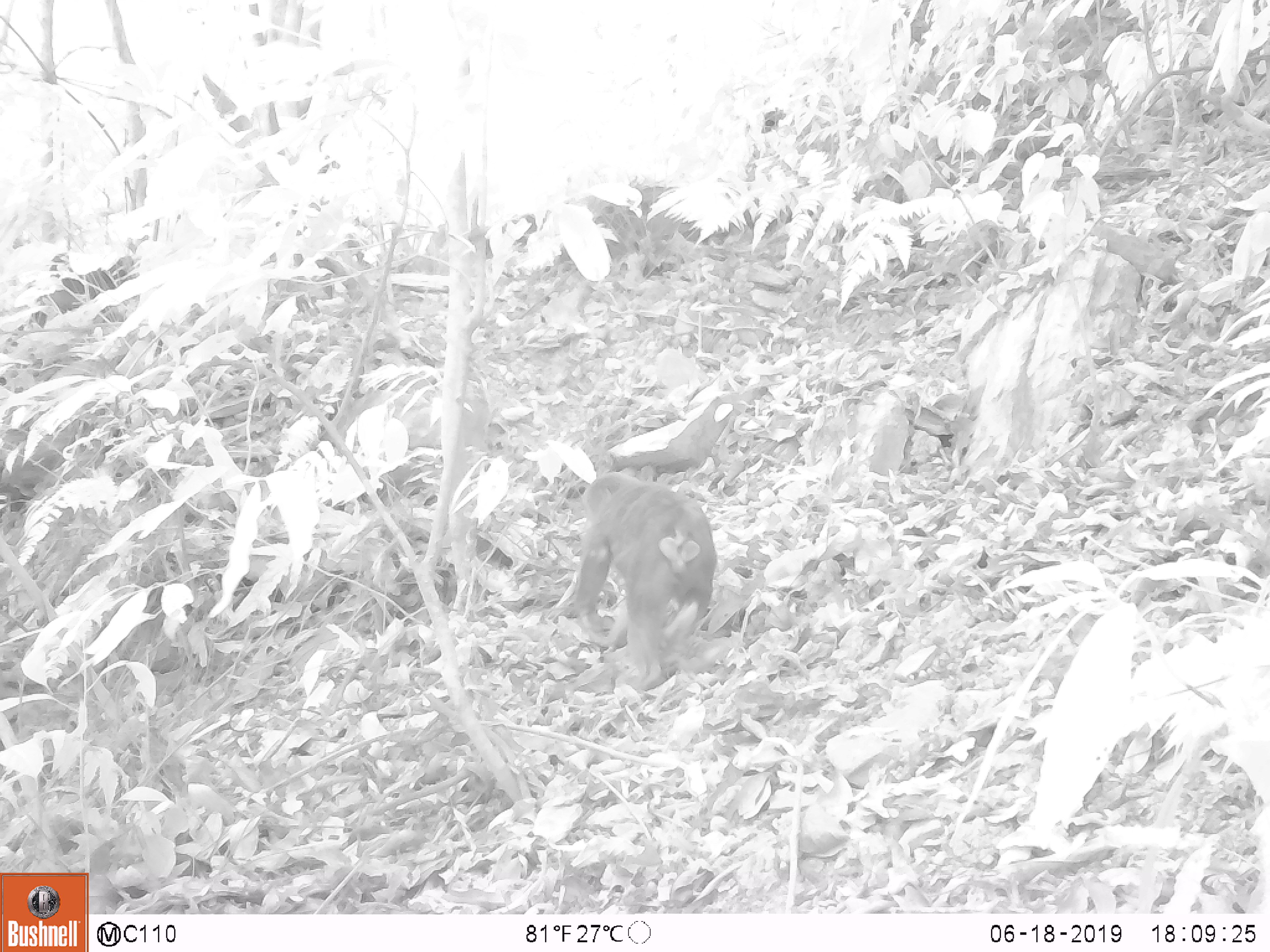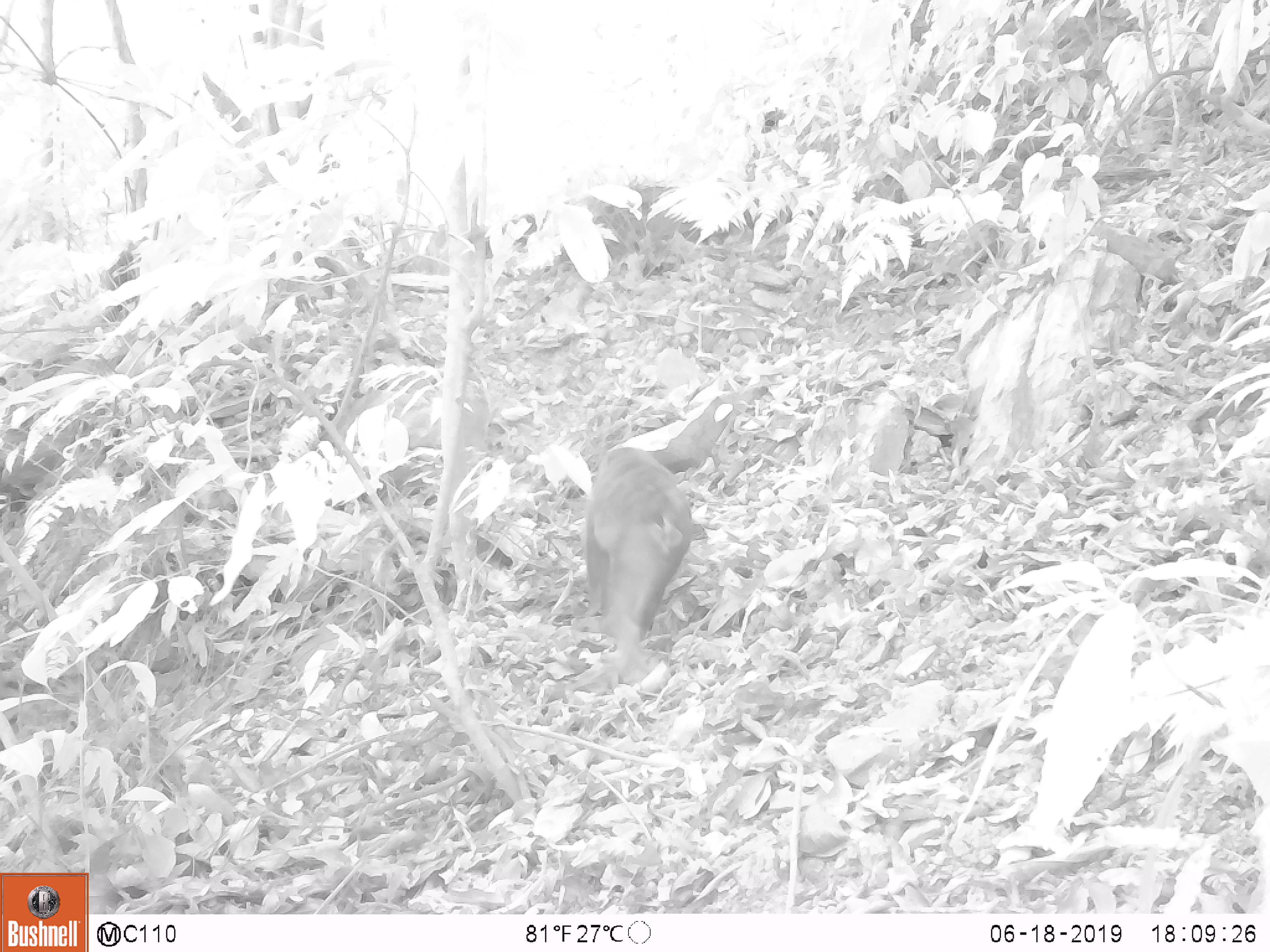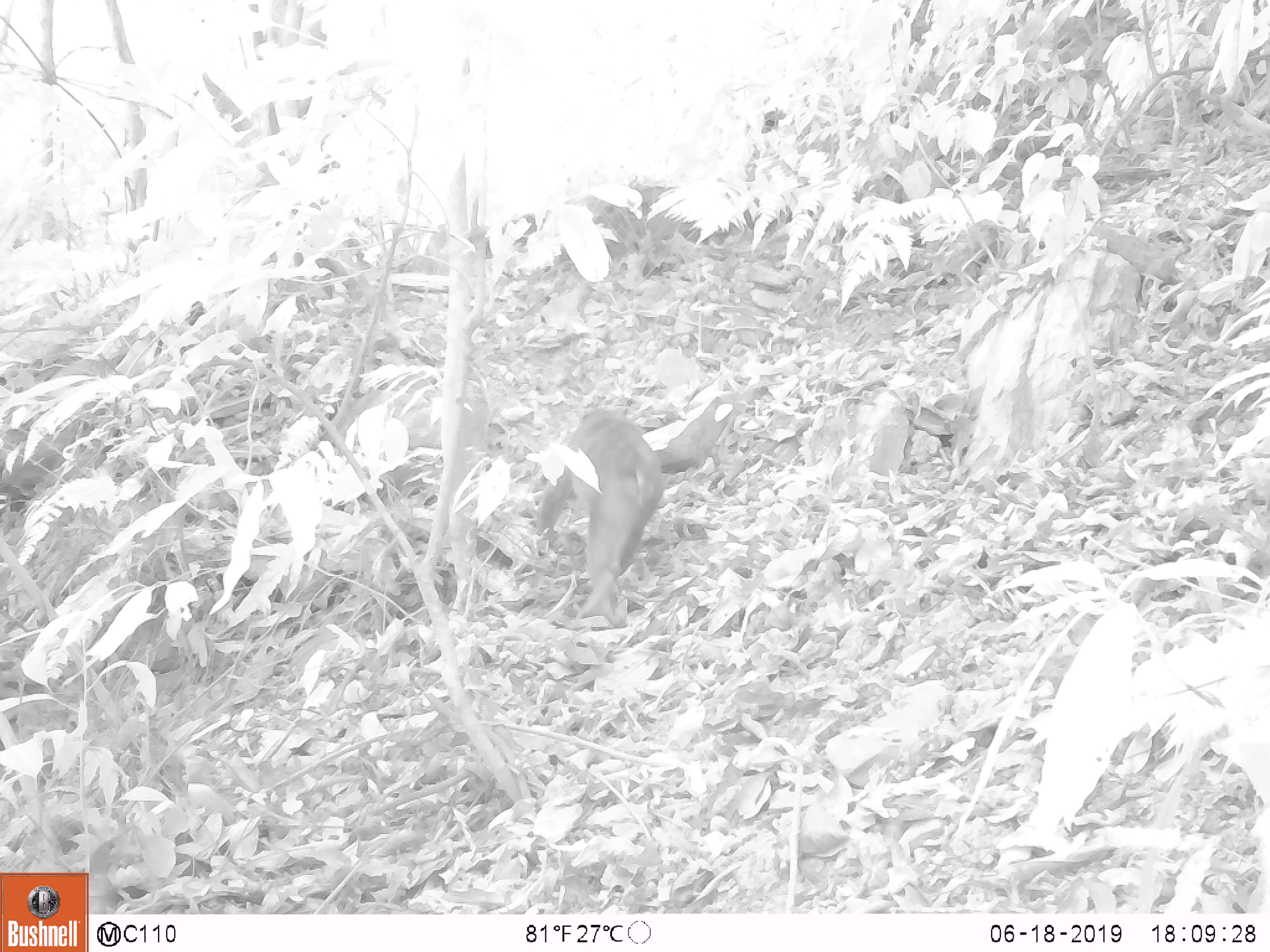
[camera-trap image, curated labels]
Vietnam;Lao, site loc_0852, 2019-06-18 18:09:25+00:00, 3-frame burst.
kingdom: Animalia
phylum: Chordata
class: Mammalia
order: Primates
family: Cercopithecidae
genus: Macaca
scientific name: Macaca arctoides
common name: stump-tailed macaque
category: stump tailed macaque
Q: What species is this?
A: Stump tailed macaque (stump-tailed macaque) (Macaca arctoides).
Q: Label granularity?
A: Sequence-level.